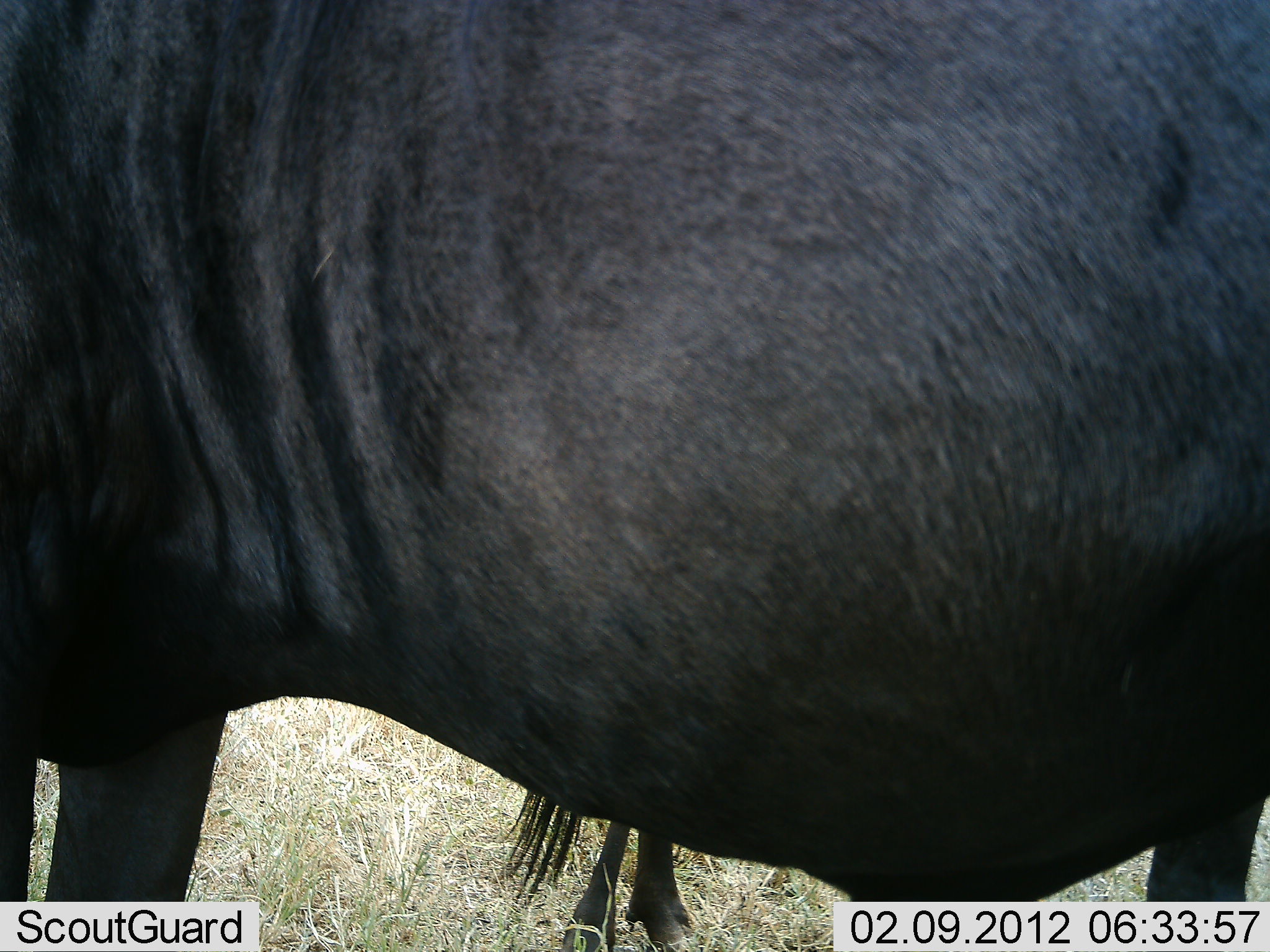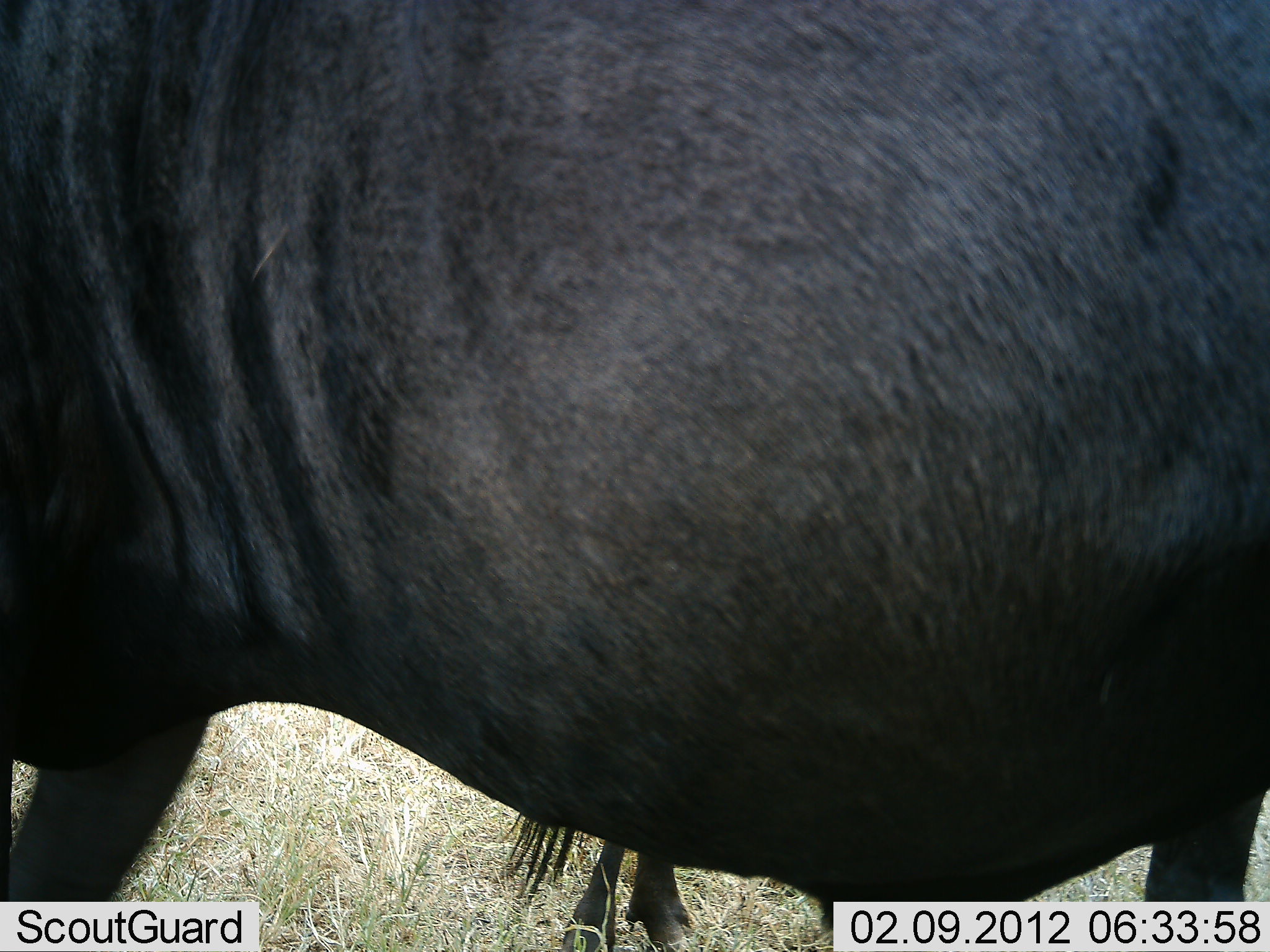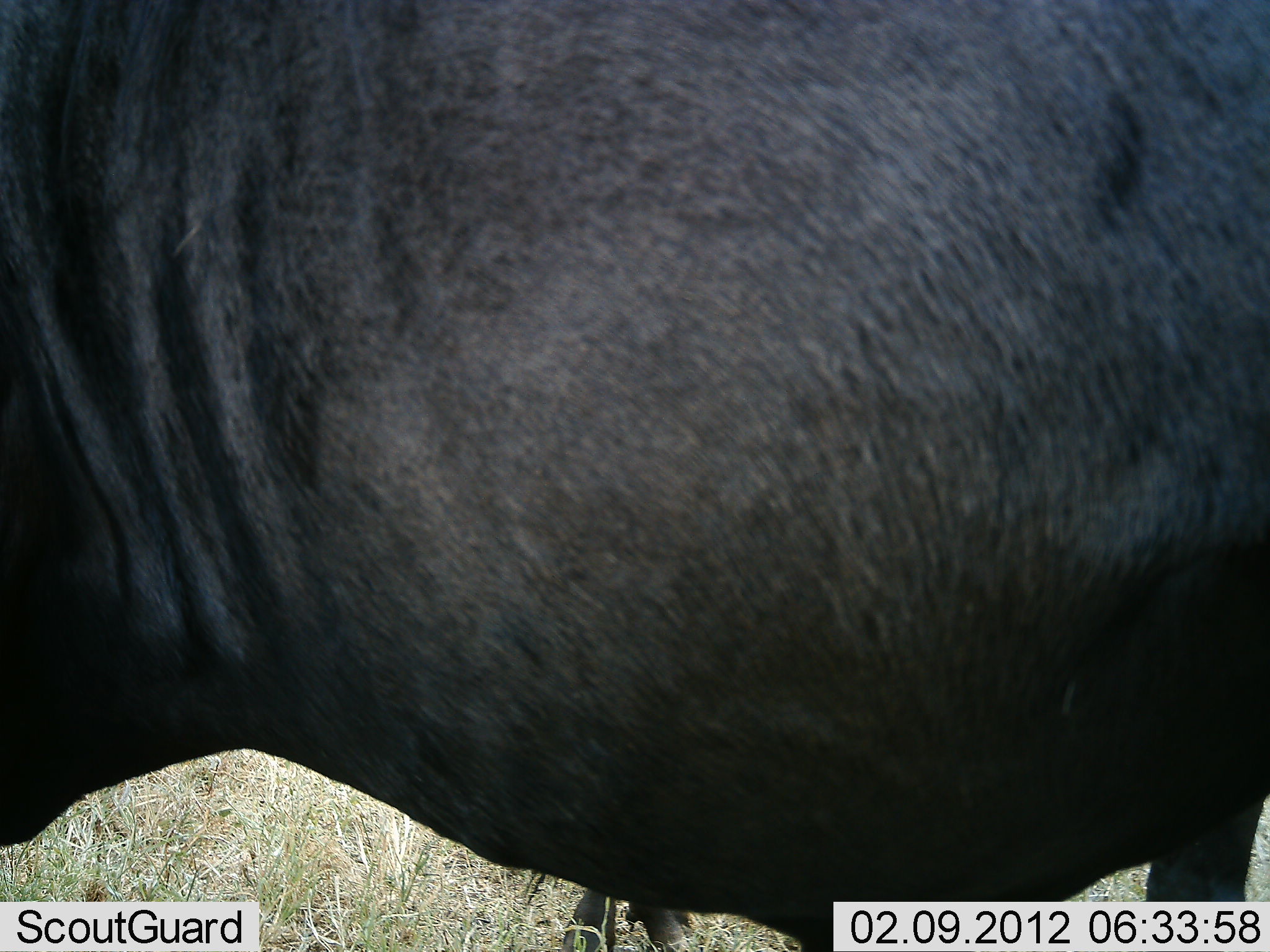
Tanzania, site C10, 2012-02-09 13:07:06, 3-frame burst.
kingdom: Animalia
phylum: Chordata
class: Mammalia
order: Artiodactyla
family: Bovidae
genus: Connochaetes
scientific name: Connochaetes taurinus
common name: blue wildebeest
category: wildebeest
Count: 2.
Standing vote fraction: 86%.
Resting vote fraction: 0%.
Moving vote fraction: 14%.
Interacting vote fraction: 0%.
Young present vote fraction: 9%.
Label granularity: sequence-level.